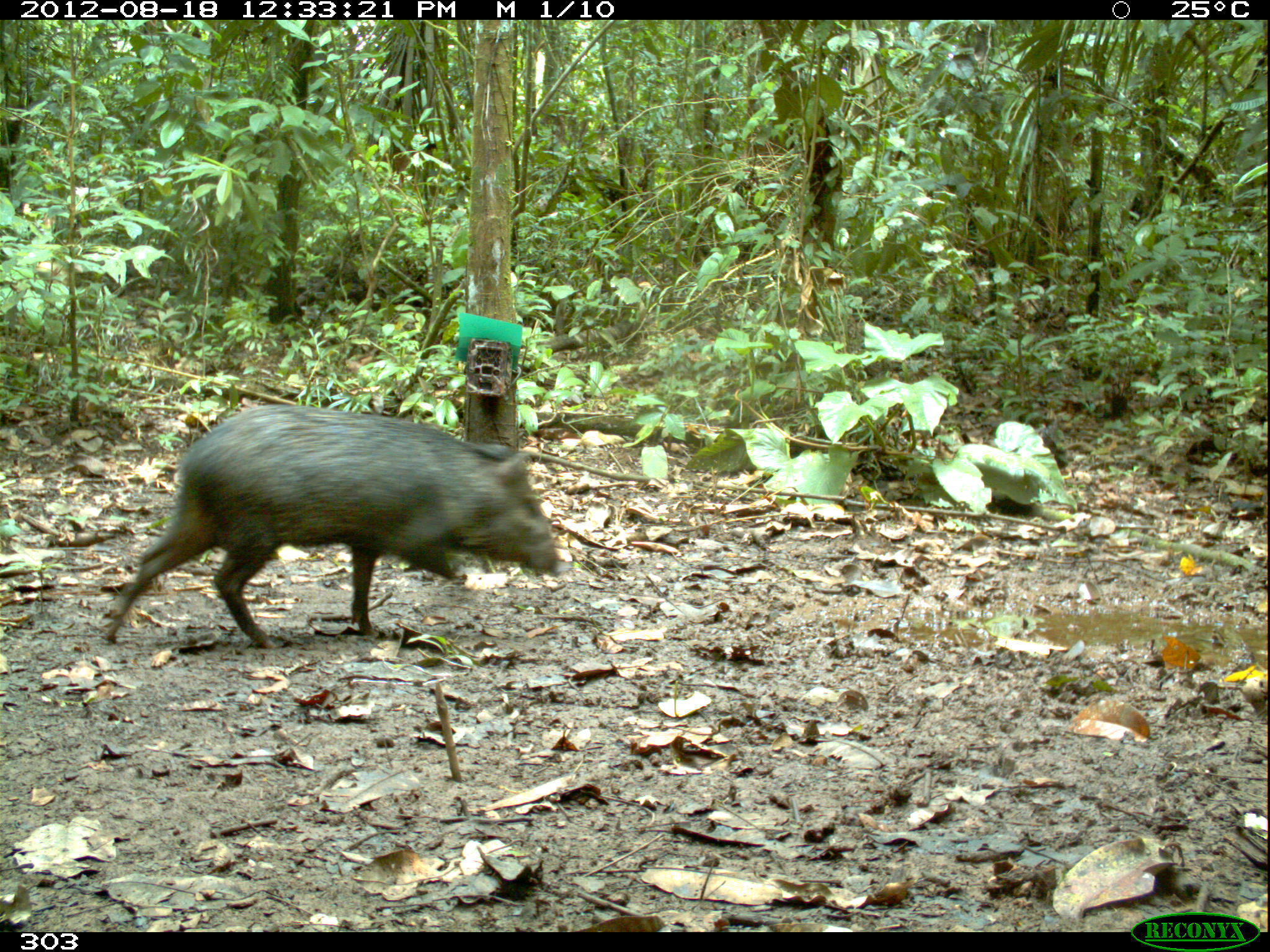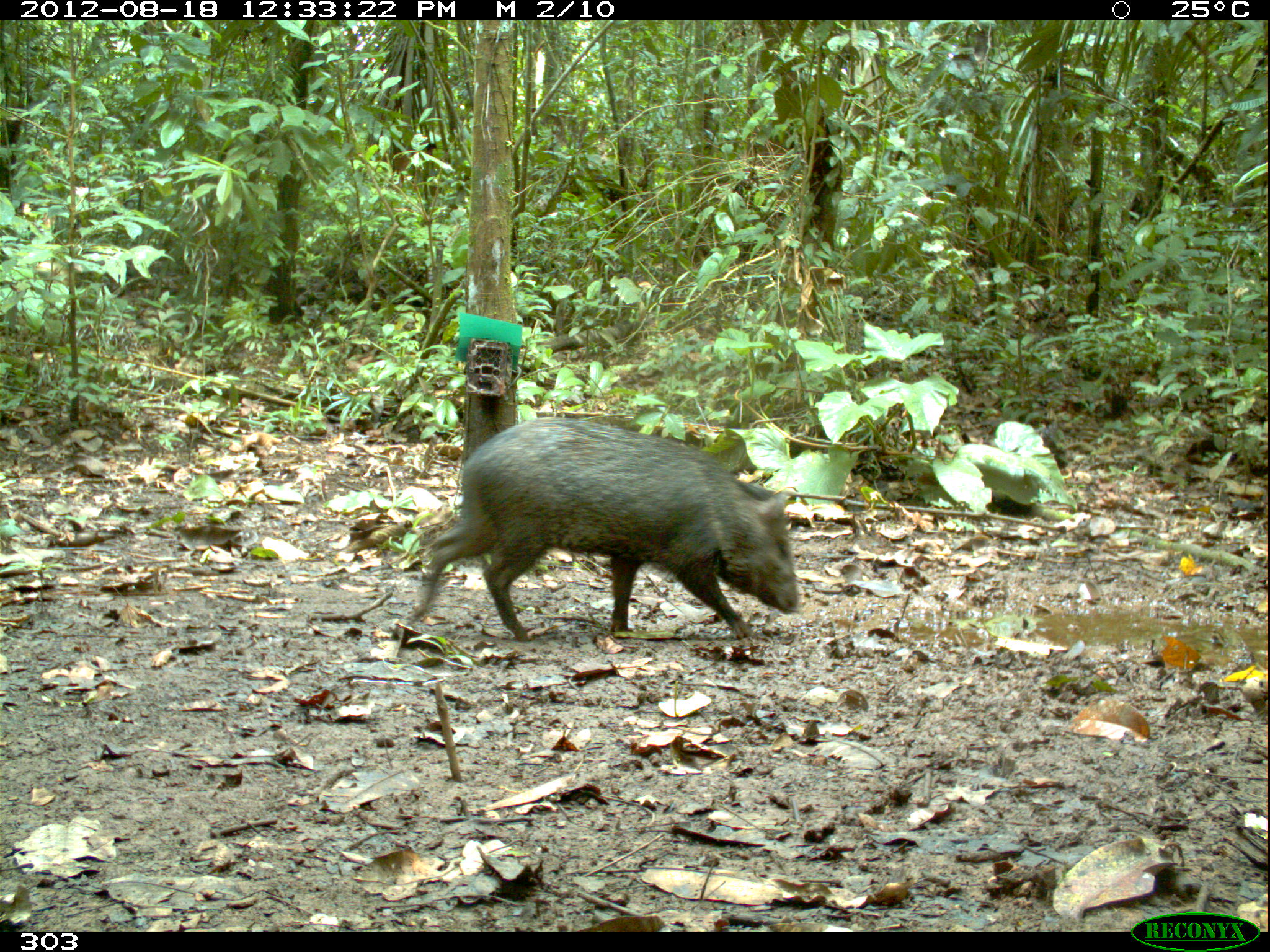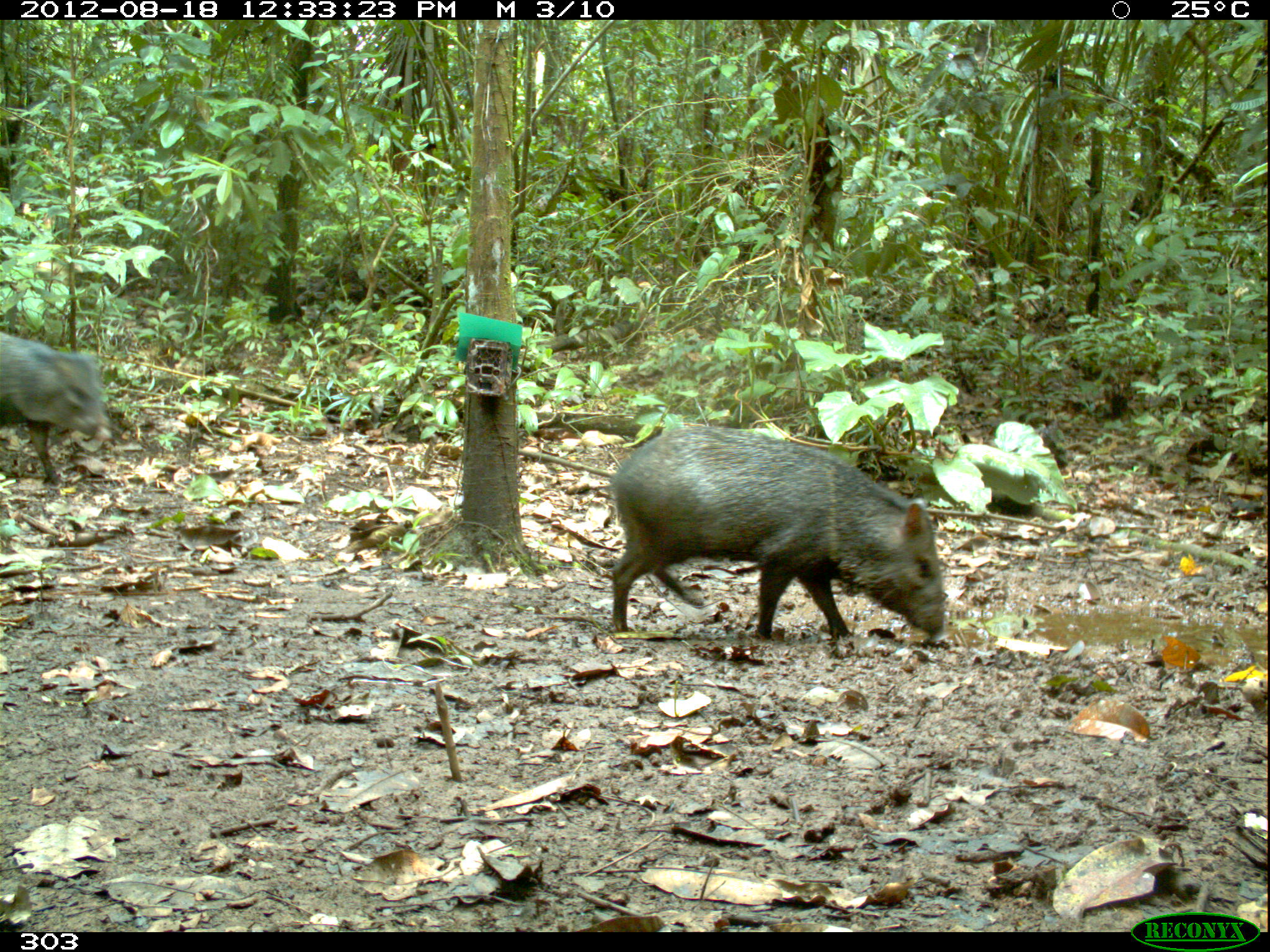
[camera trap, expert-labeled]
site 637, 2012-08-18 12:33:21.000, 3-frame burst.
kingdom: Animalia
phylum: Chordata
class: Mammalia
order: Artiodactyla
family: Tayassuidae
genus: Pecari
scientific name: Pecari tajacu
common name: collared peccary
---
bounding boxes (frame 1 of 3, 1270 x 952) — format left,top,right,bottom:
pecari tajacu: 99,405,562,649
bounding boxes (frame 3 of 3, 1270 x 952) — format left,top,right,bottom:
pecari tajacu: 610,424,948,657; 0,328,113,484